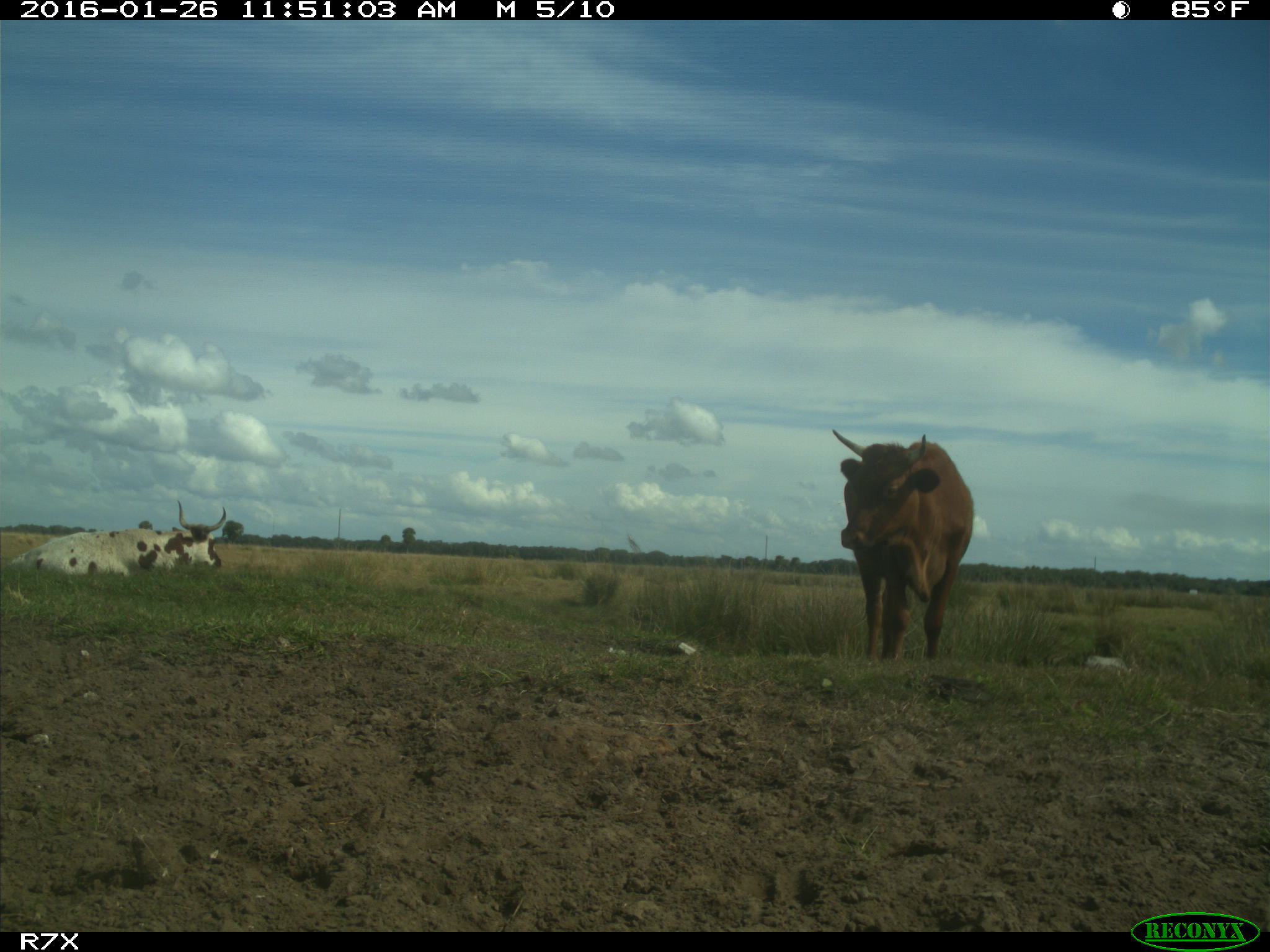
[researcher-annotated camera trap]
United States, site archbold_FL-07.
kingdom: Animalia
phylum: Chordata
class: Mammalia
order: Artiodactyla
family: Bovidae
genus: Bos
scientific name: Bos taurus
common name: domestic cow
Bos taurus (domestic cow).